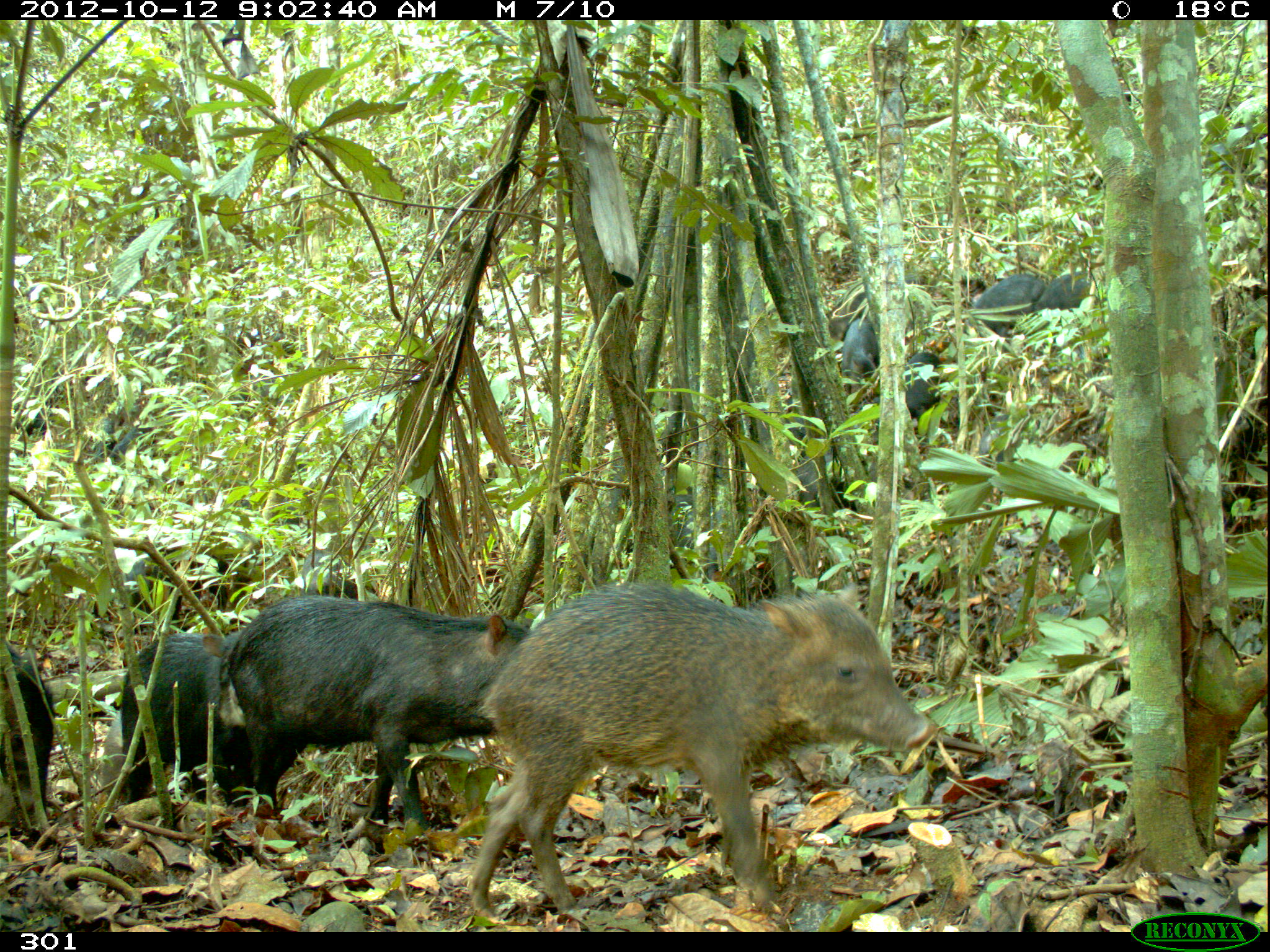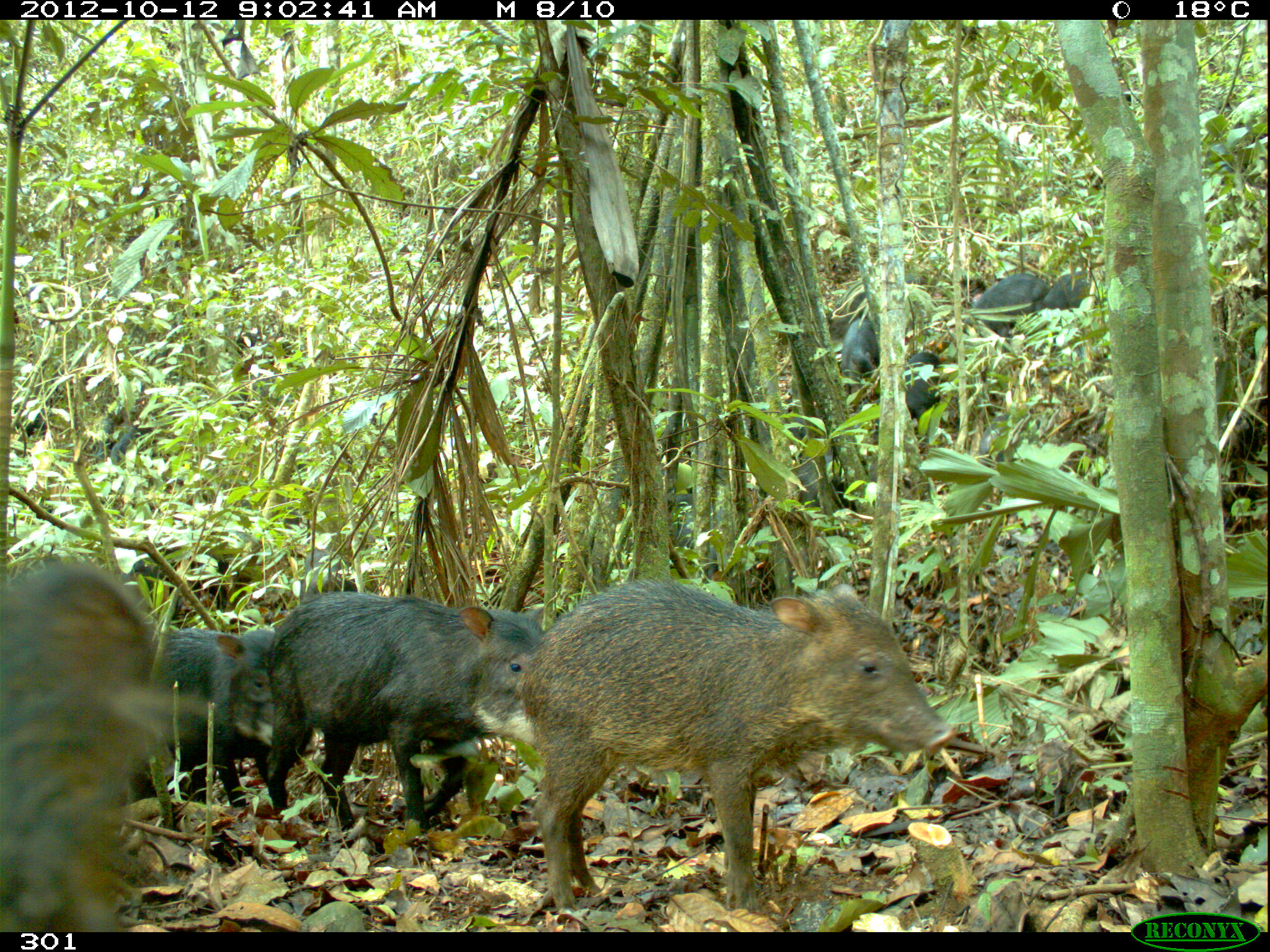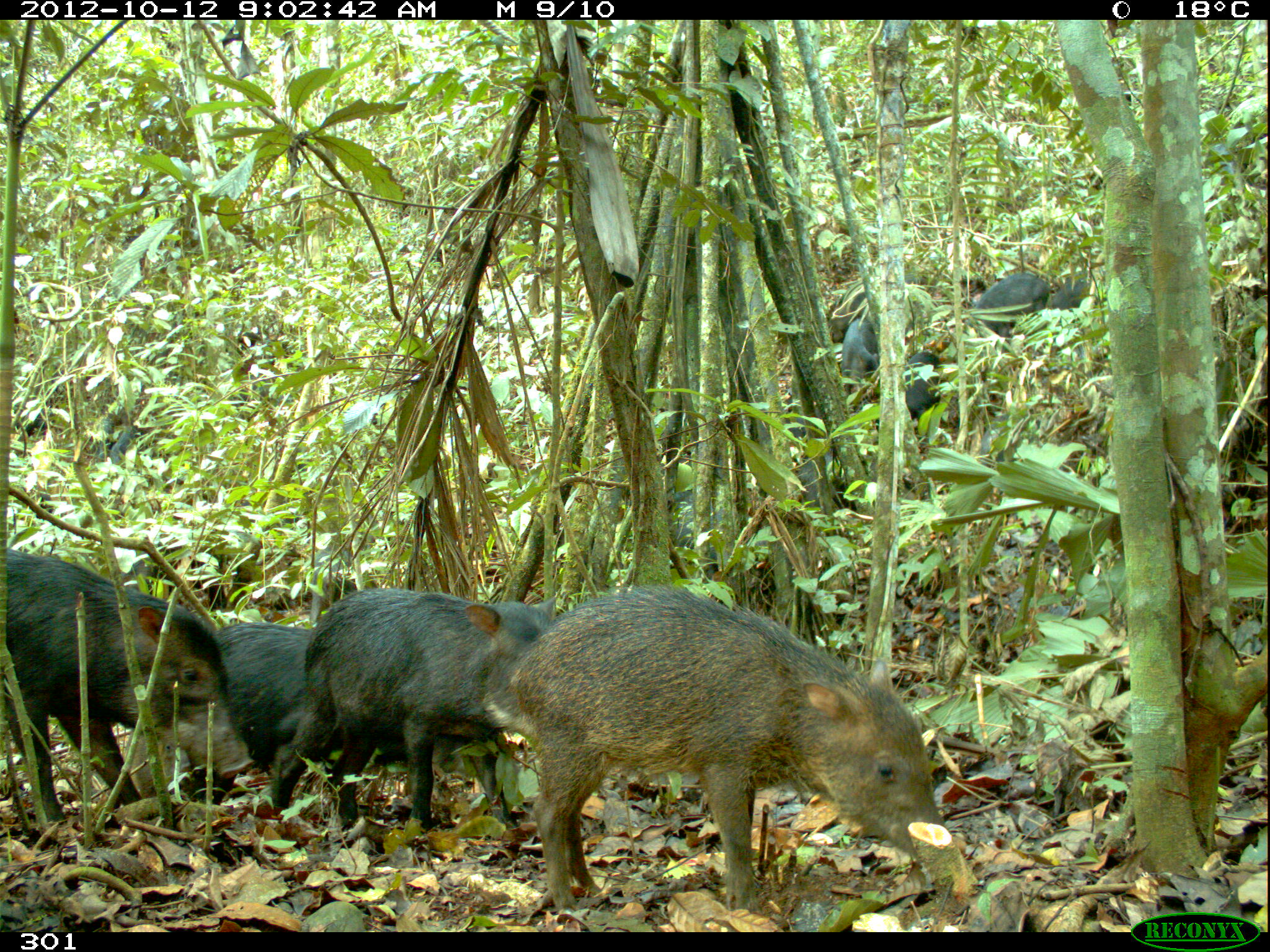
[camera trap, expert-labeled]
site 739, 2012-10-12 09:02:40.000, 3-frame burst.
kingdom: Animalia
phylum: Chordata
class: Mammalia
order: Artiodactyla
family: Tayassuidae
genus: Tayassu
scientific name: Tayassu pecari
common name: white-lipped peccary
Tayassu pecari (white-lipped peccary).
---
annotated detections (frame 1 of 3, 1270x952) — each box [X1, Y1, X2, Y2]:
tayassu pecari: [466, 583, 925, 915]; [239, 596, 528, 841]; [108, 631, 227, 807]; [2, 628, 56, 794]; [121, 544, 237, 593]; [966, 273, 1048, 337]; [676, 500, 743, 575]; [283, 538, 366, 596]; [870, 375, 952, 420]; [794, 457, 846, 525]; [976, 408, 1026, 467]; [837, 319, 879, 378]; [90, 408, 133, 457]; [786, 404, 820, 448]; [1052, 273, 1086, 315]; [912, 346, 944, 367]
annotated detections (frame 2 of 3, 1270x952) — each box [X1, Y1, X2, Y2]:
tayassu pecari: [516, 579, 953, 921]; [266, 591, 542, 827]; [0, 555, 159, 929]; [140, 627, 274, 816]; [790, 453, 917, 531]; [967, 274, 1056, 361]; [132, 547, 233, 619]; [824, 270, 923, 343]; [878, 351, 945, 436]; [293, 543, 358, 599]; [840, 315, 881, 396]; [1045, 264, 1107, 315]; [88, 410, 147, 463]; [782, 411, 833, 447]